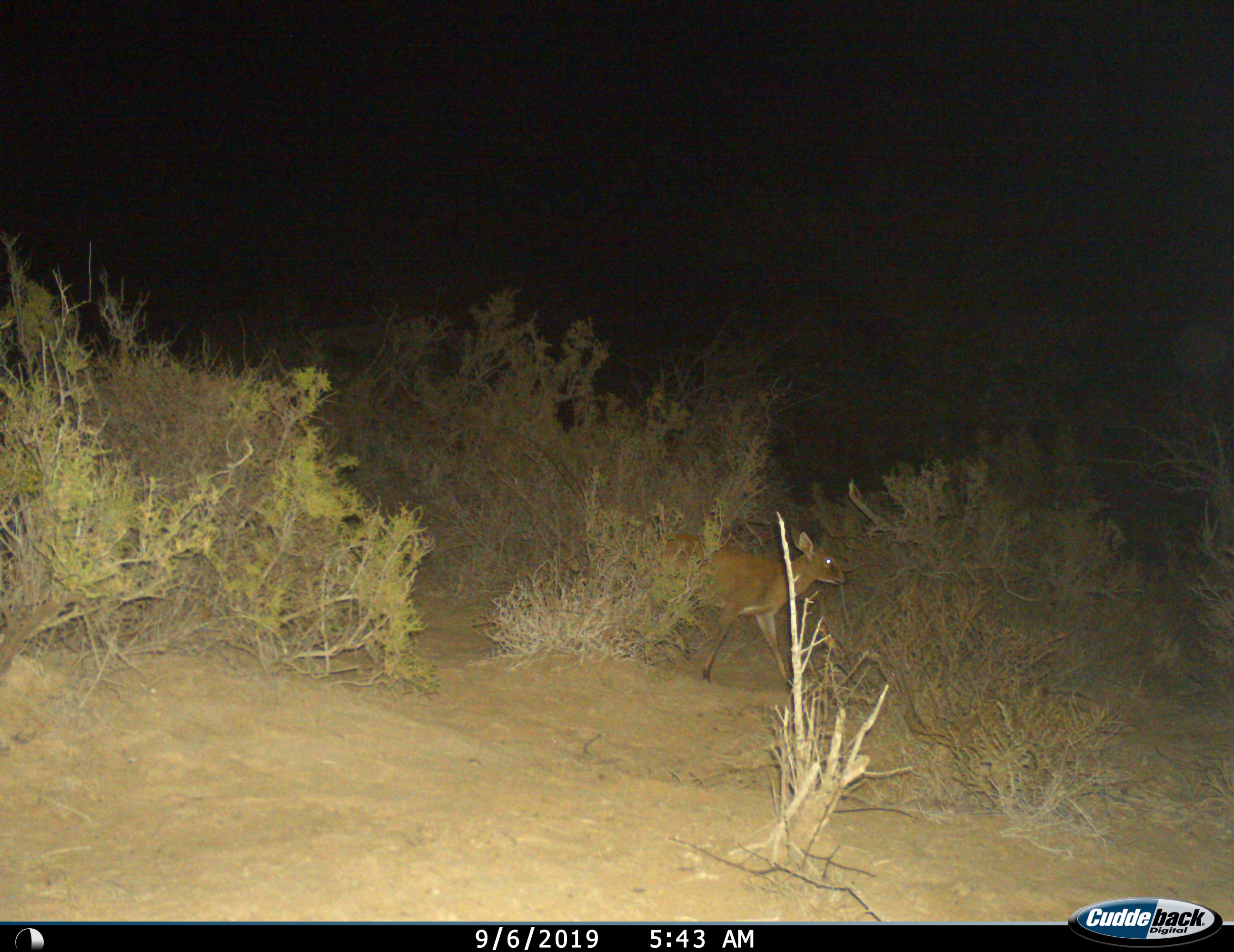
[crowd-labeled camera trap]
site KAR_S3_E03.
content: unidentified animal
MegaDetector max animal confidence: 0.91